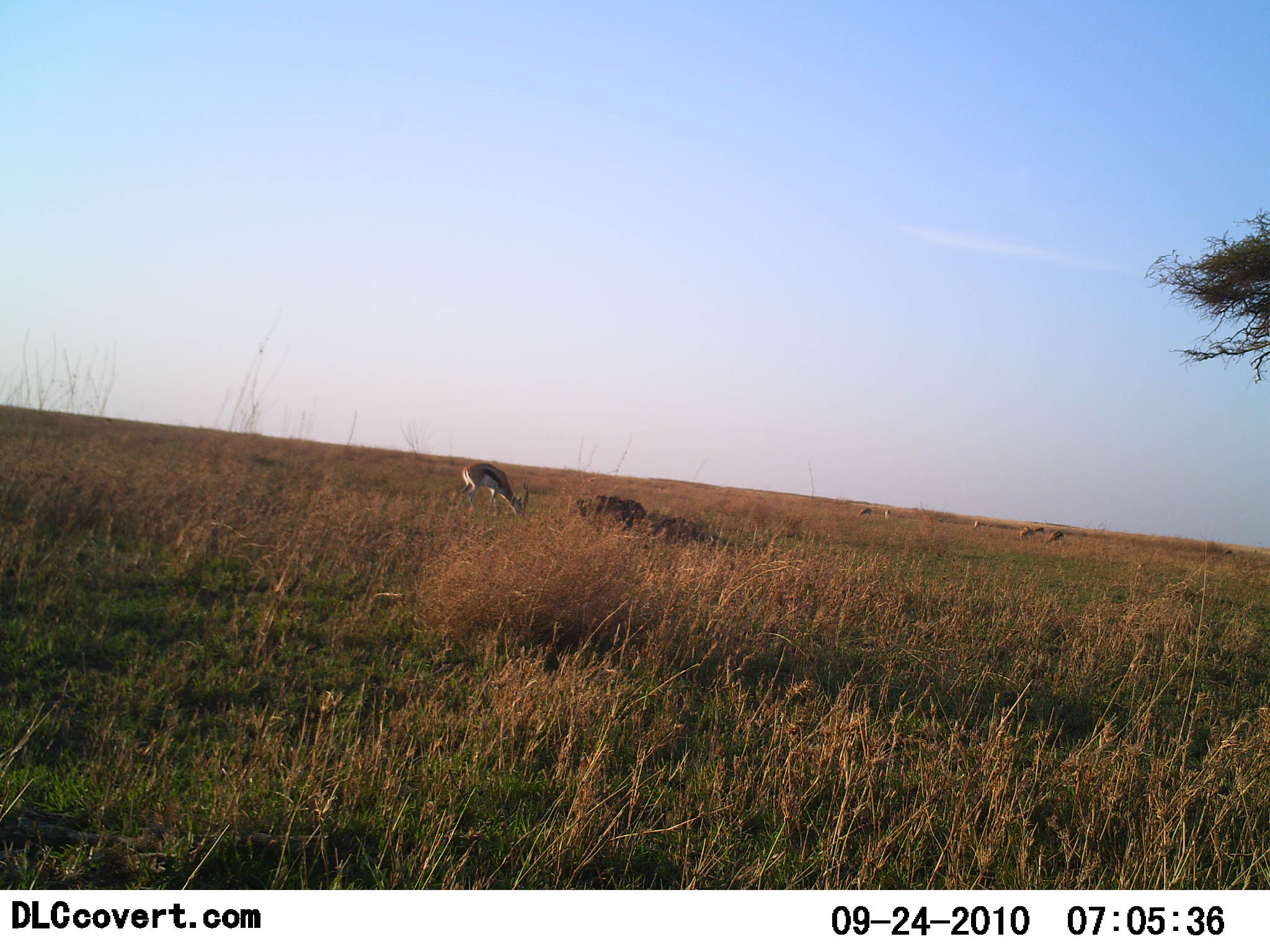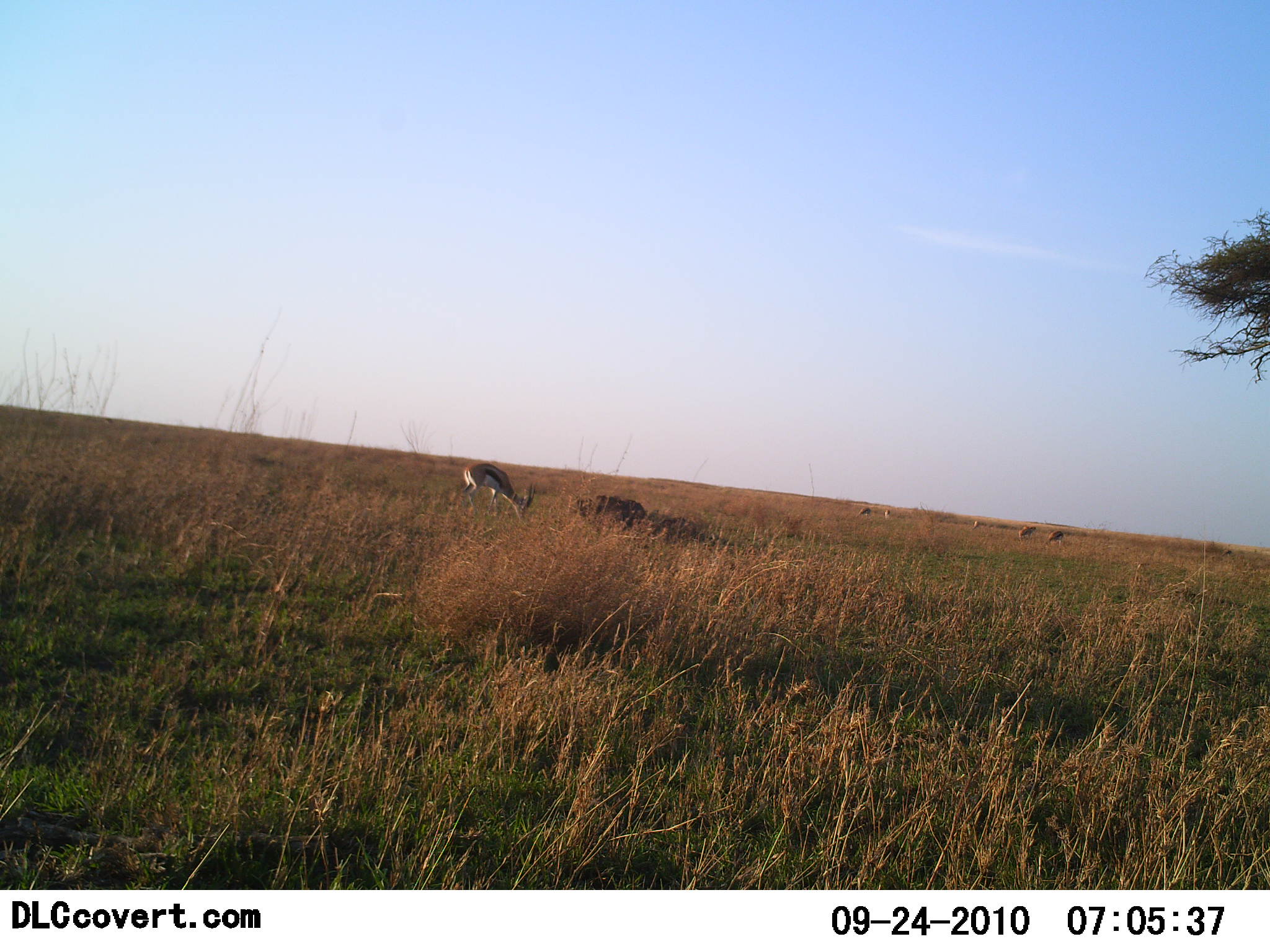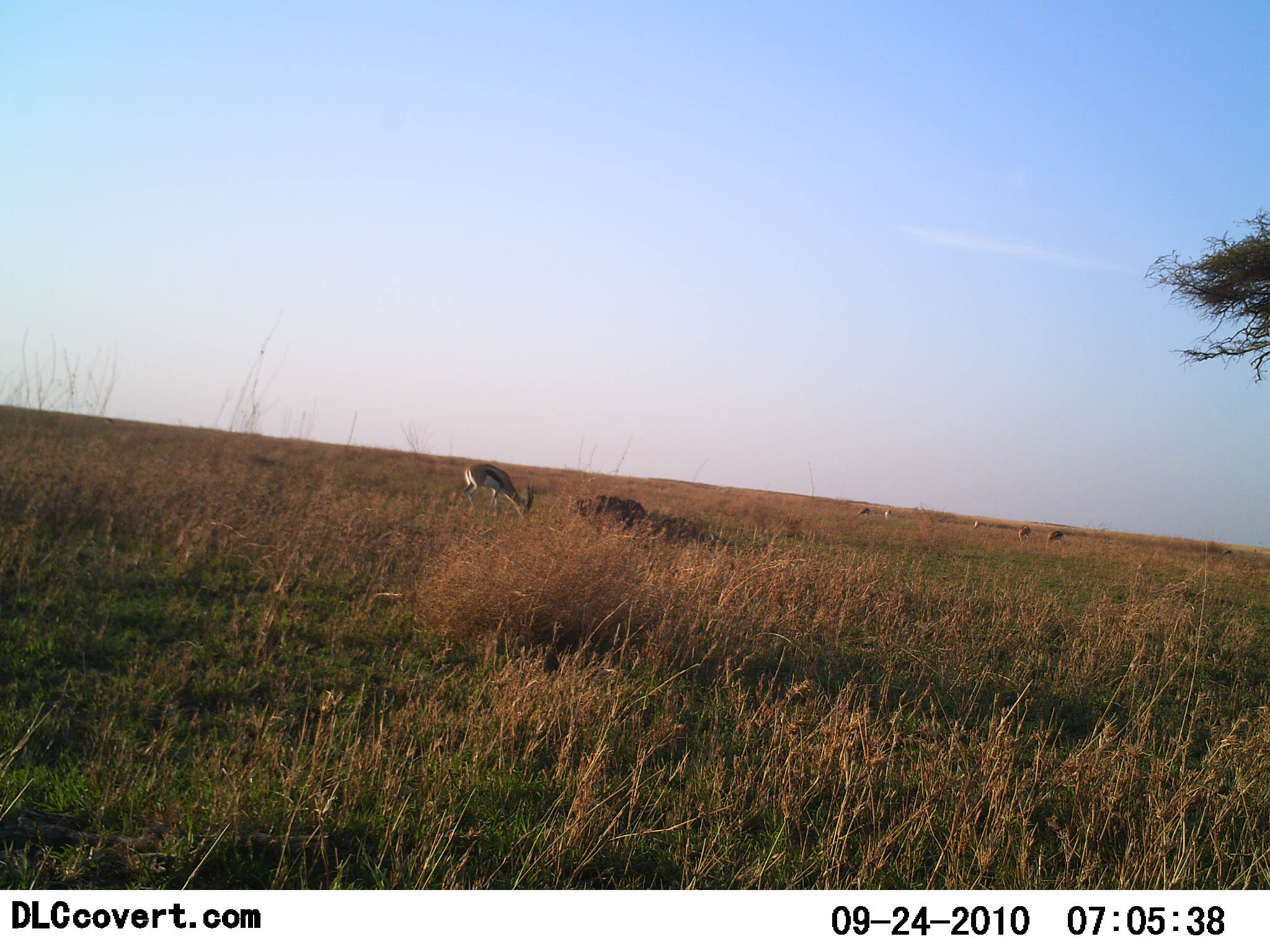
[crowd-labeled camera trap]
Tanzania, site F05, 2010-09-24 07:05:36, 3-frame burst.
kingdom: Animalia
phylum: Chordata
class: Mammalia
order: Artiodactyla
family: Bovidae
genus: Eudorcas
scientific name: Eudorcas thomsonii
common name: thomson's gazelle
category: gazellethomsons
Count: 5.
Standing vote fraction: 20%.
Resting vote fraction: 0%.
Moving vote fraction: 20%.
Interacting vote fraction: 0%.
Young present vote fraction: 0%.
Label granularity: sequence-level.